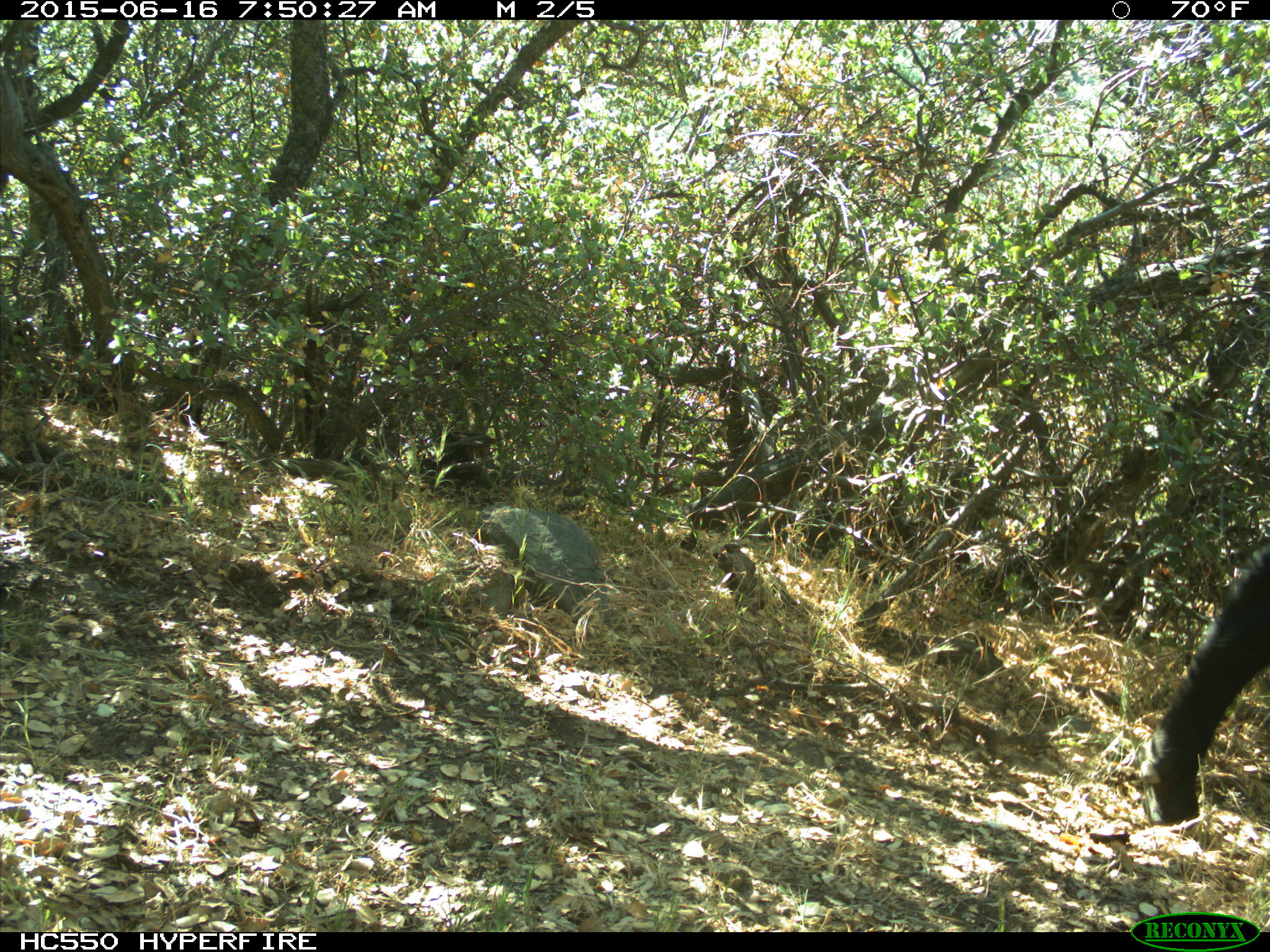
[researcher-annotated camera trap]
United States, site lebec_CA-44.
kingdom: Animalia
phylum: Chordata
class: Mammalia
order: Artiodactyla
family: Bovidae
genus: Bos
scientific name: Bos taurus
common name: domestic cow